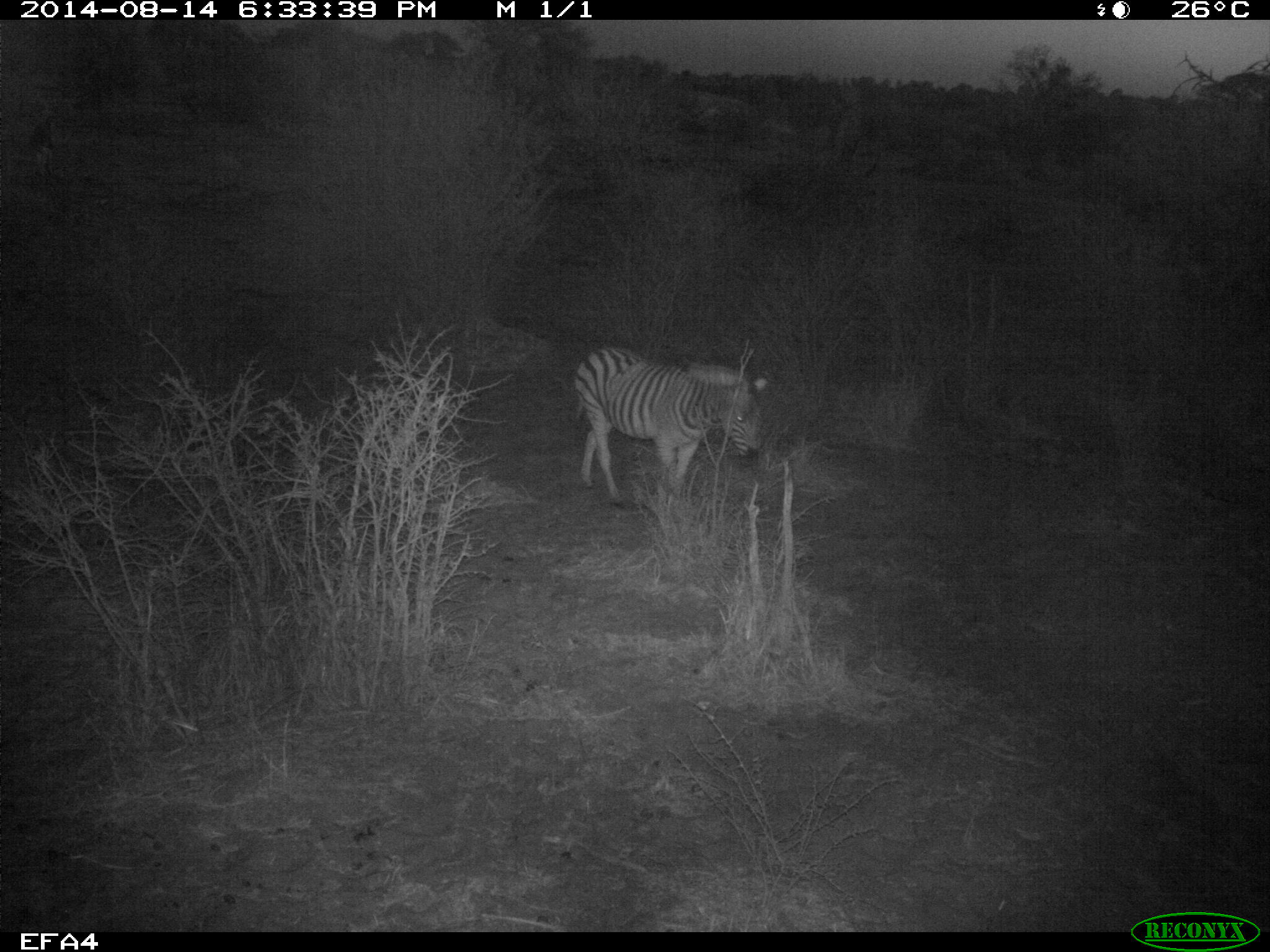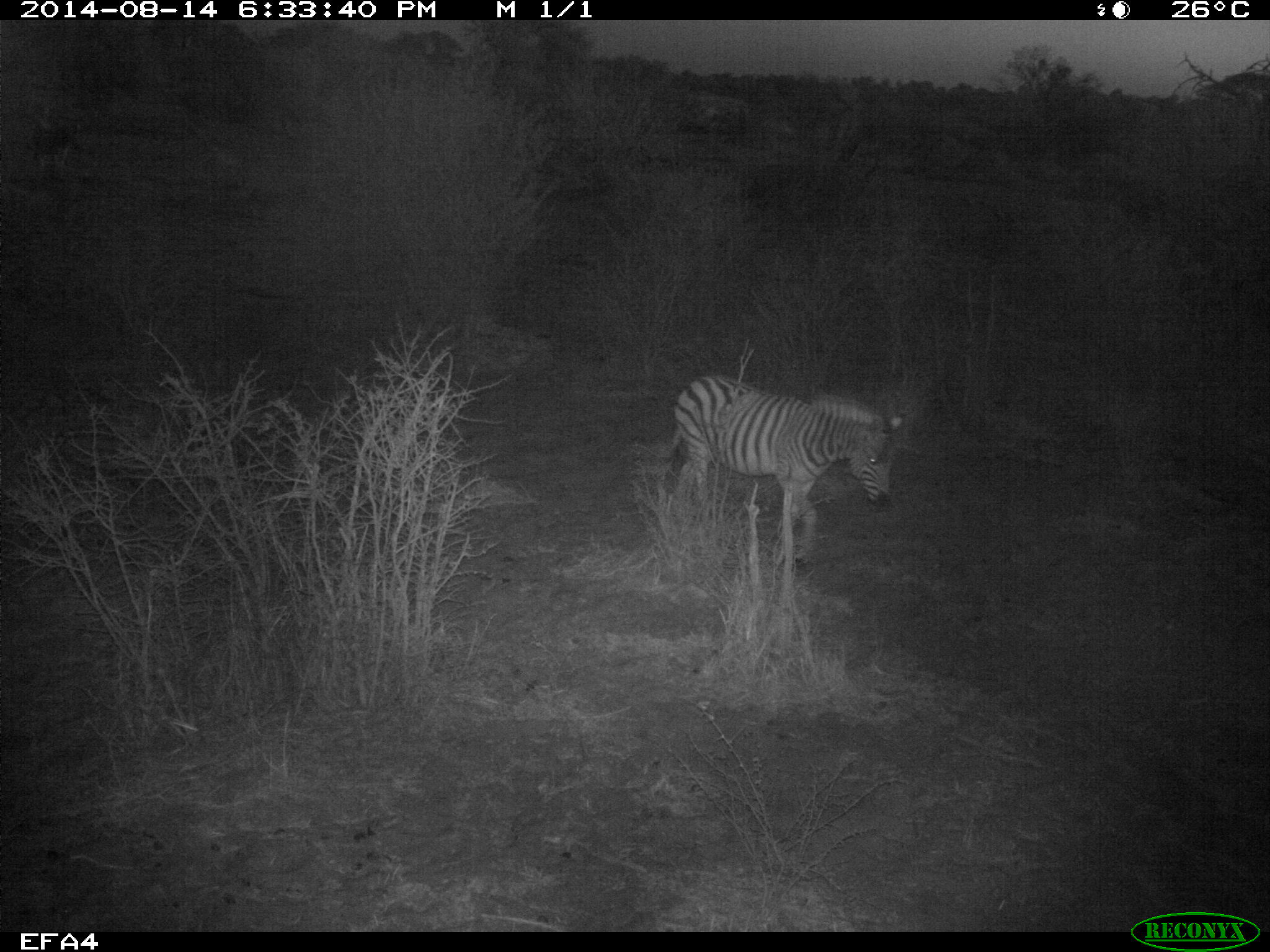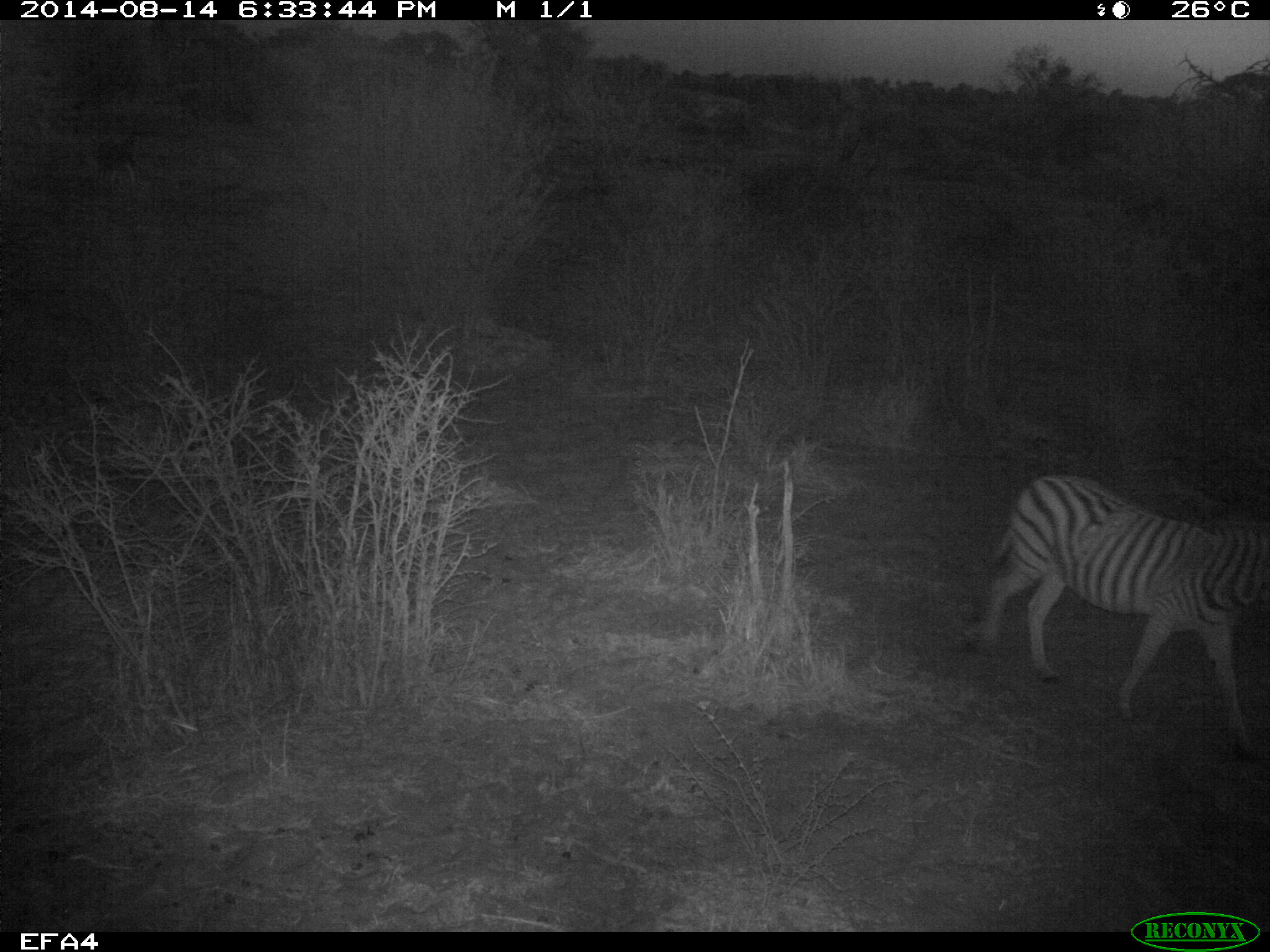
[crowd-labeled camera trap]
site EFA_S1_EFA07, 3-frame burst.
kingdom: Animalia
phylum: Chordata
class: Mammalia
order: Perissodactyla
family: Equidae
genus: Equus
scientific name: Equus quagga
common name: plains zebra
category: zebraplains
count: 1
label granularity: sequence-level